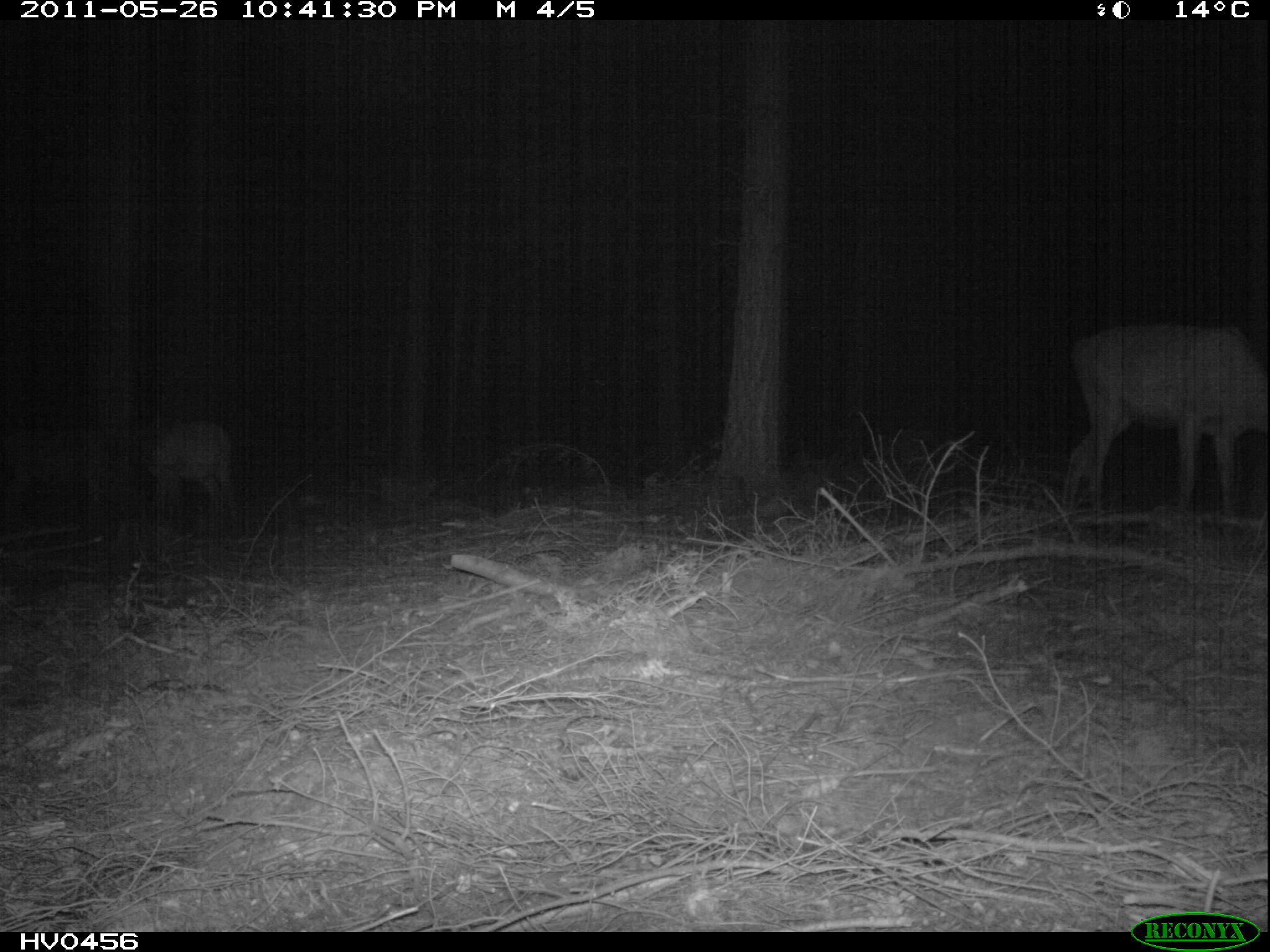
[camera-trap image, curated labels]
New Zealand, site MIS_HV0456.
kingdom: Animalia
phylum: Chordata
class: Mammalia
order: Artiodactyla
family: Cervidae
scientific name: Cervidae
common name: deer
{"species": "deer (Cervidae)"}